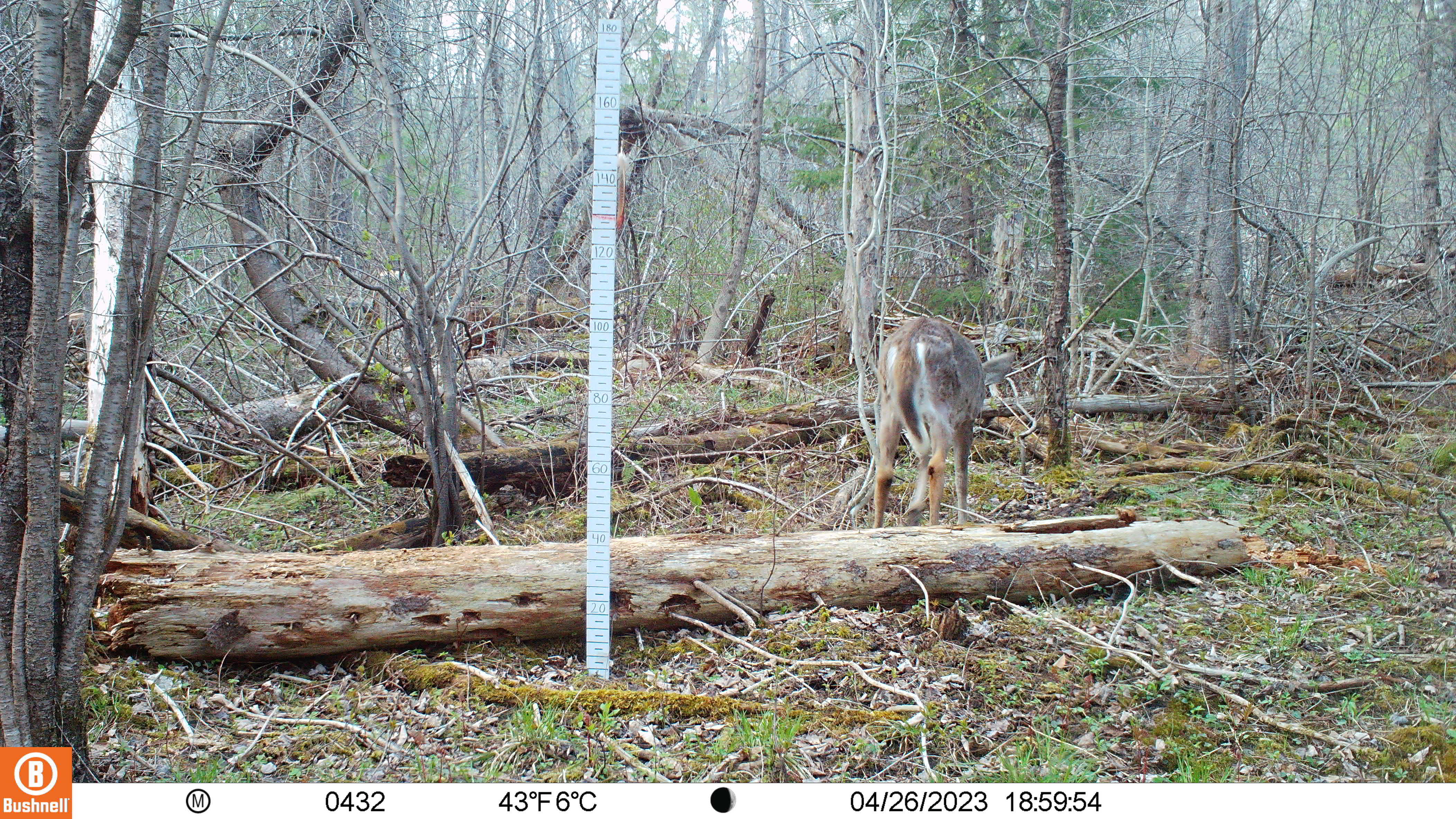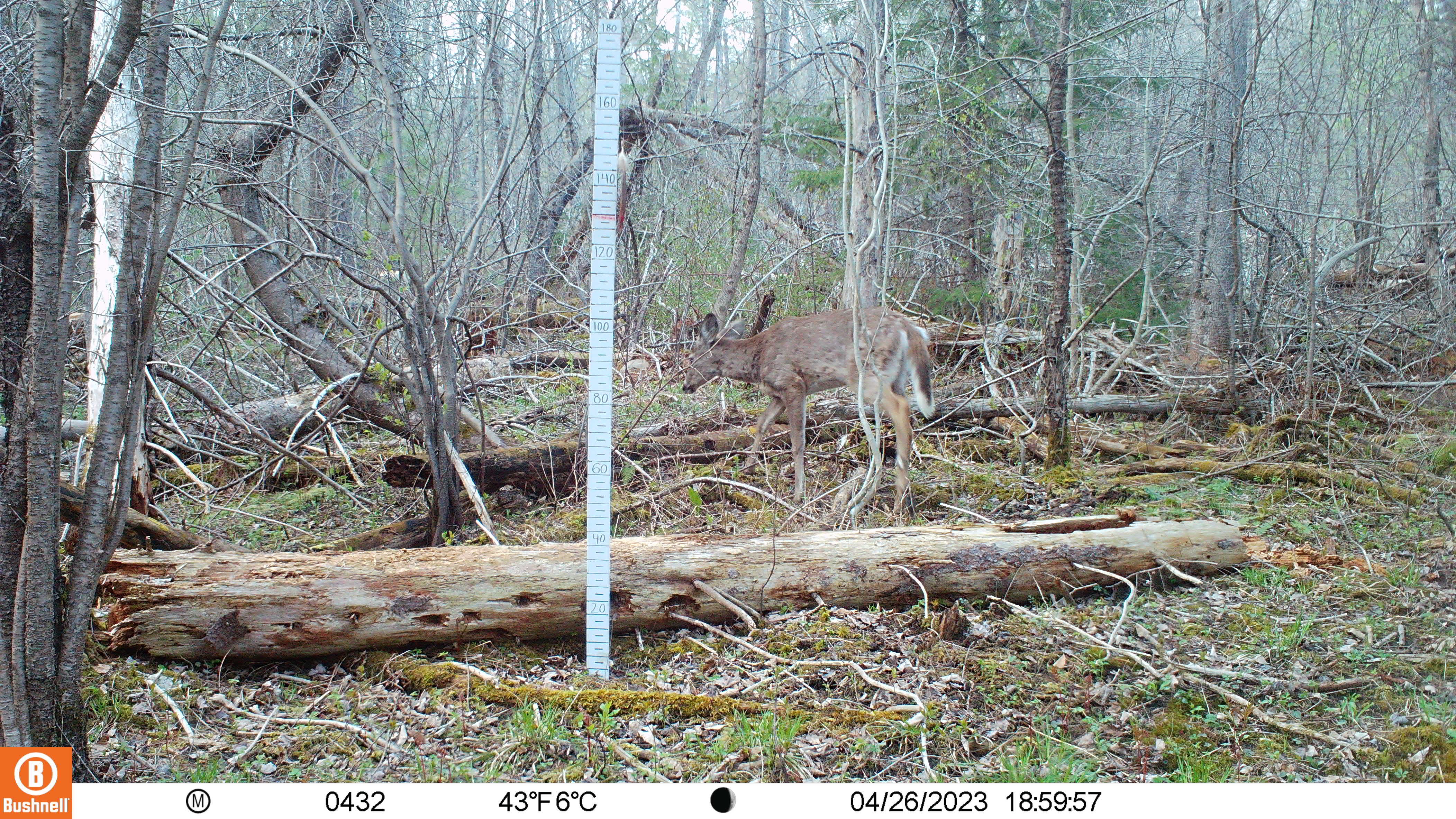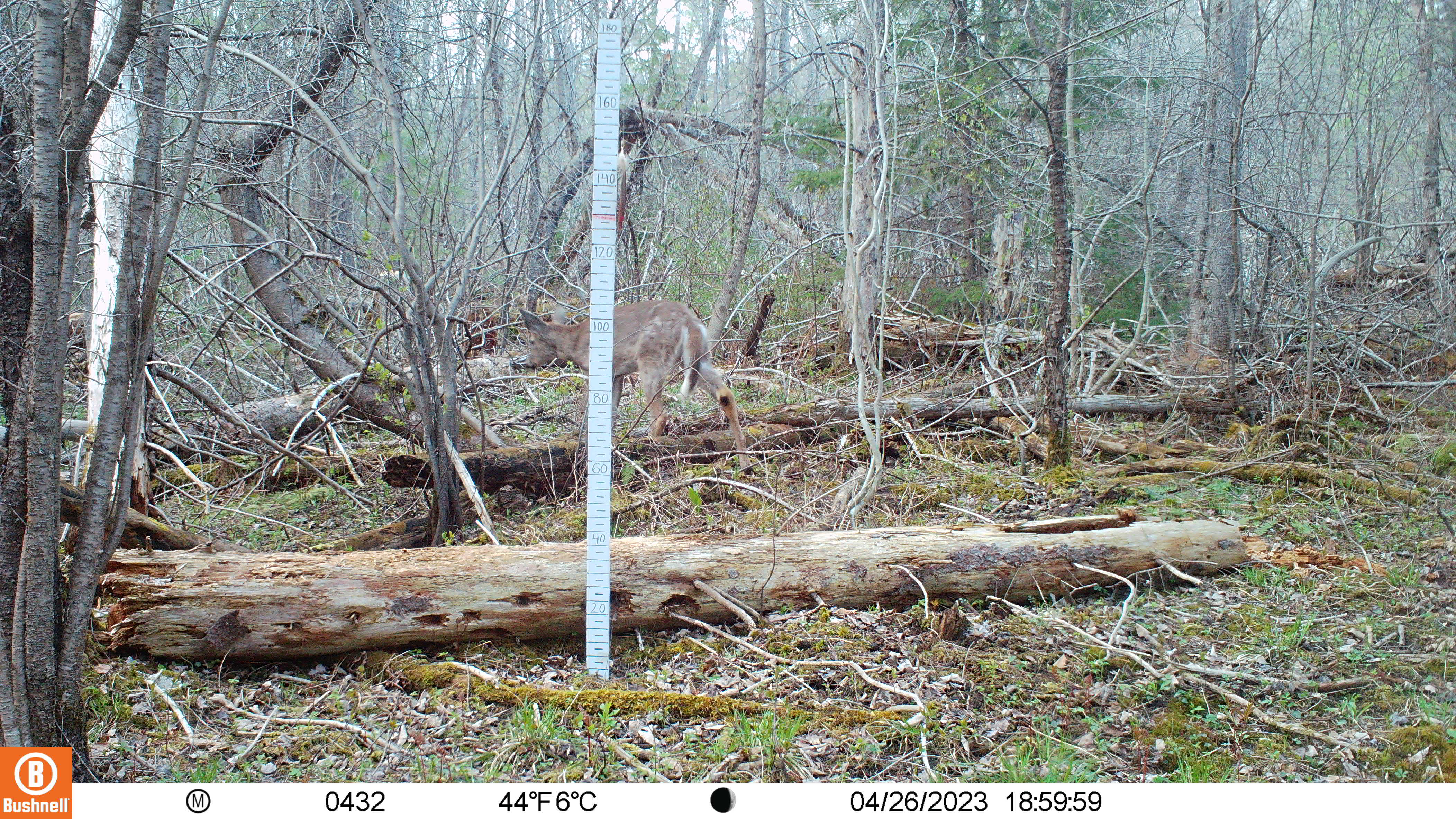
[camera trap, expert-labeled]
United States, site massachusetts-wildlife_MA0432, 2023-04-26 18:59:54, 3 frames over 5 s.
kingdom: Animalia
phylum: Chordata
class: Mammalia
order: Artiodactyla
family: Cervidae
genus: Odocoileus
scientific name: Odocoileus virginianus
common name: white-tailed deer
White-tailed deer (Odocoileus virginianus).